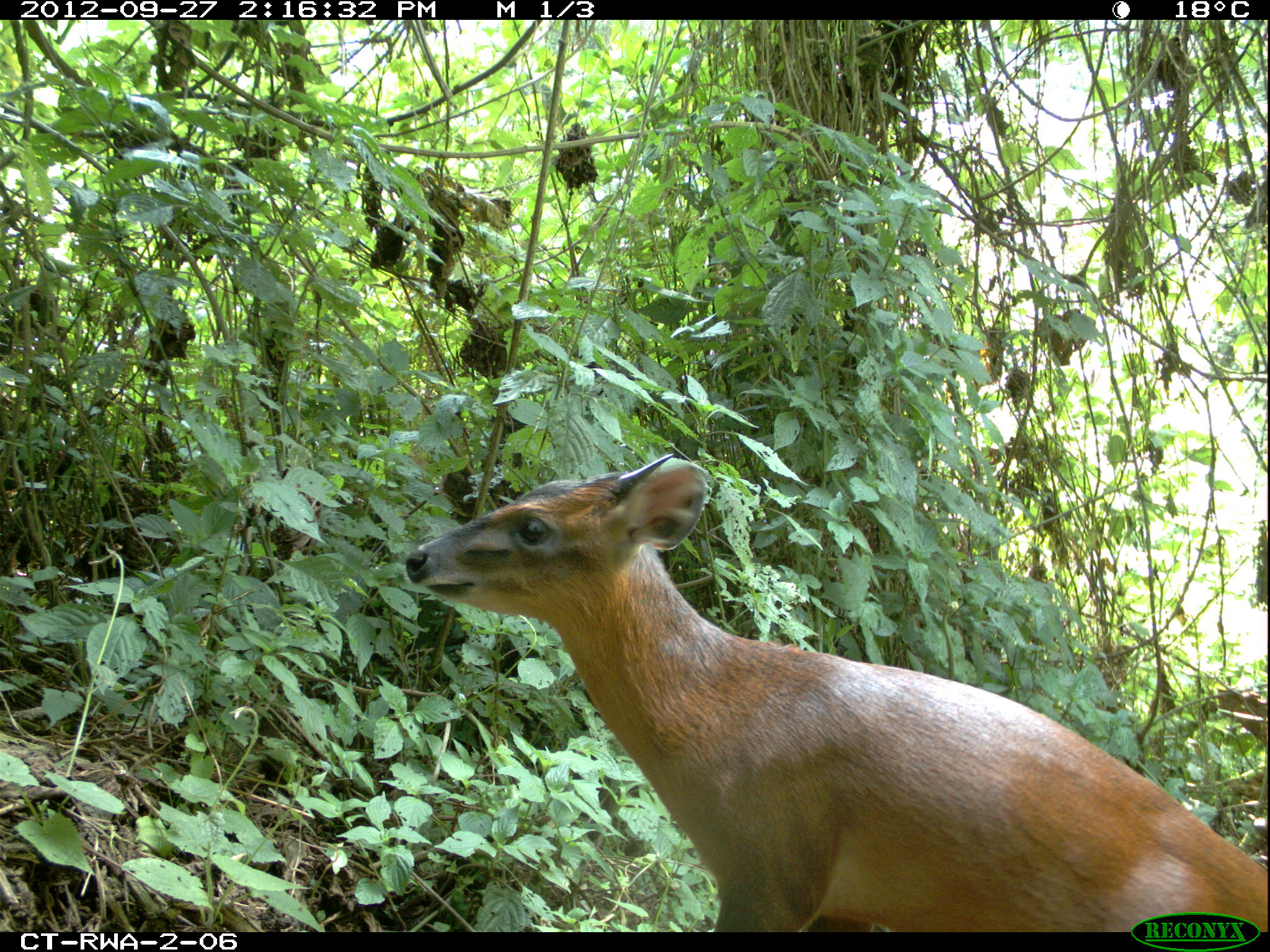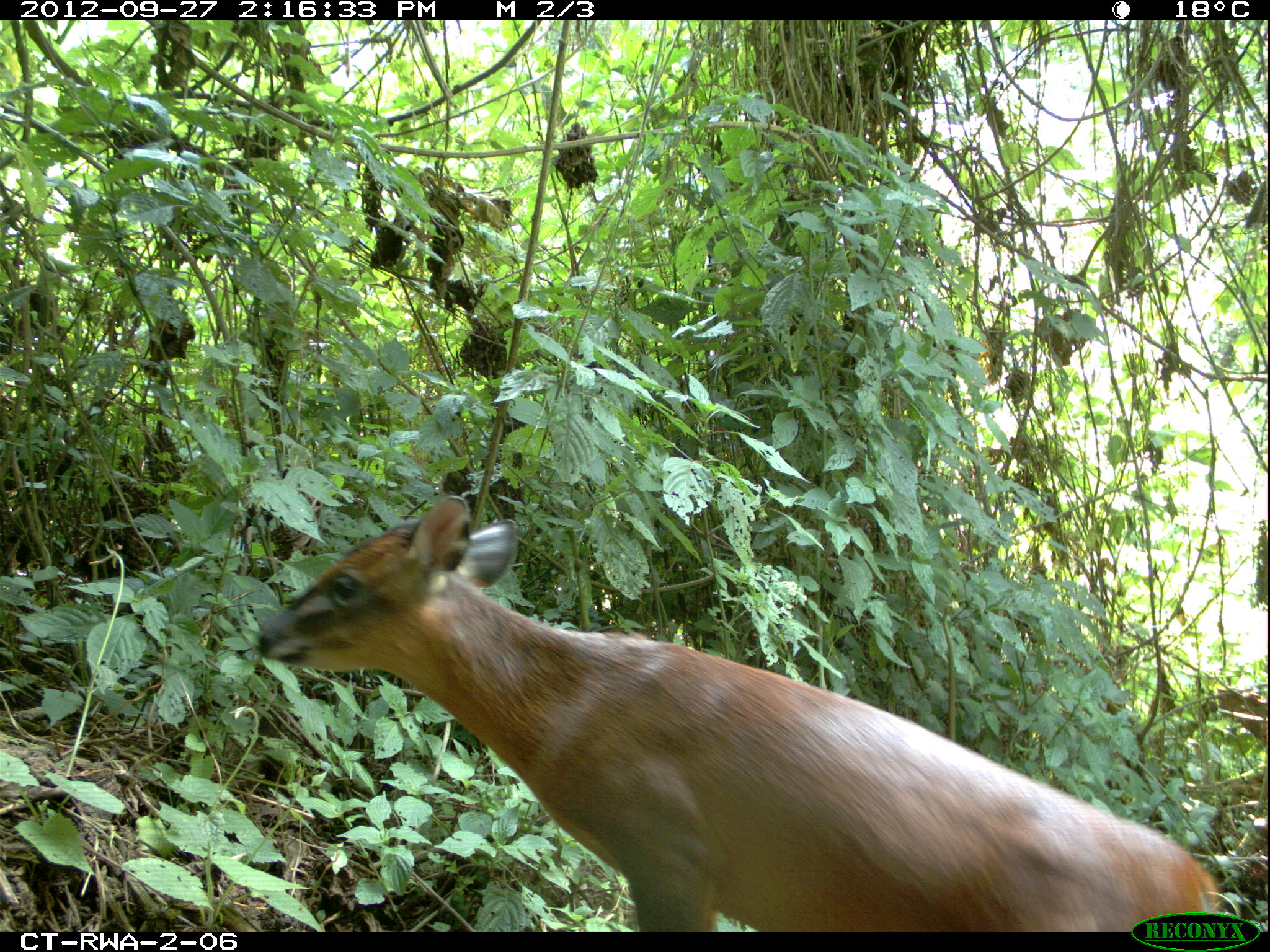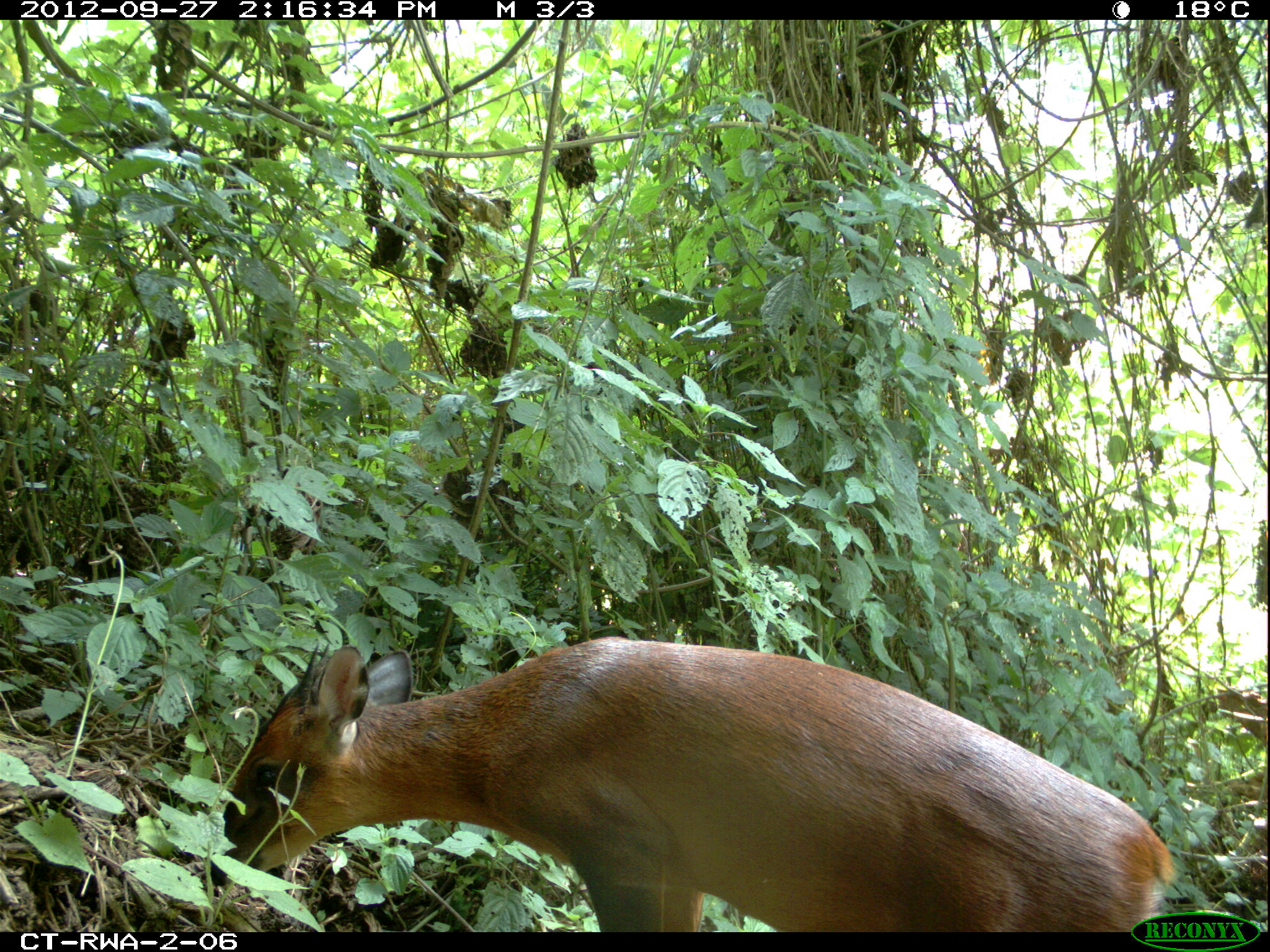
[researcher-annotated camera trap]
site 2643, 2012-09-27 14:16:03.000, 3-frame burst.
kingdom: Animalia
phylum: Chordata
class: Mammalia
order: Artiodactyla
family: Bovidae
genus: Cephalophus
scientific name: Cephalophus nigrifrons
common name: black-fronted duiker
Cephalophus nigrifrons (black-fronted duiker), count 1.